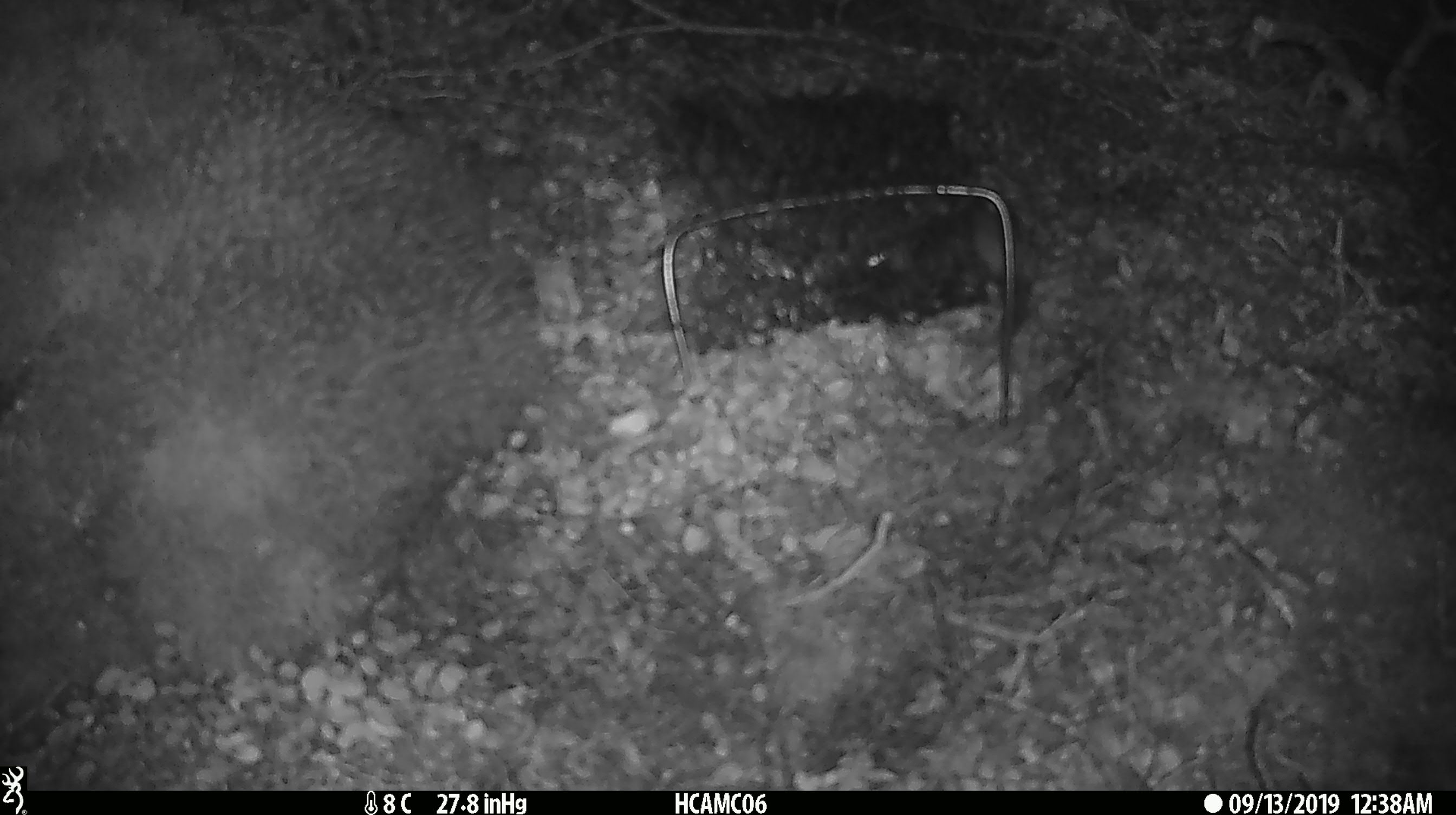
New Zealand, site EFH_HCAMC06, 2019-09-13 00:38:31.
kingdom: Animalia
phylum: Chordata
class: Mammalia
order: Rodentia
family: Muridae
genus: Mus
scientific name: Mus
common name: mouse